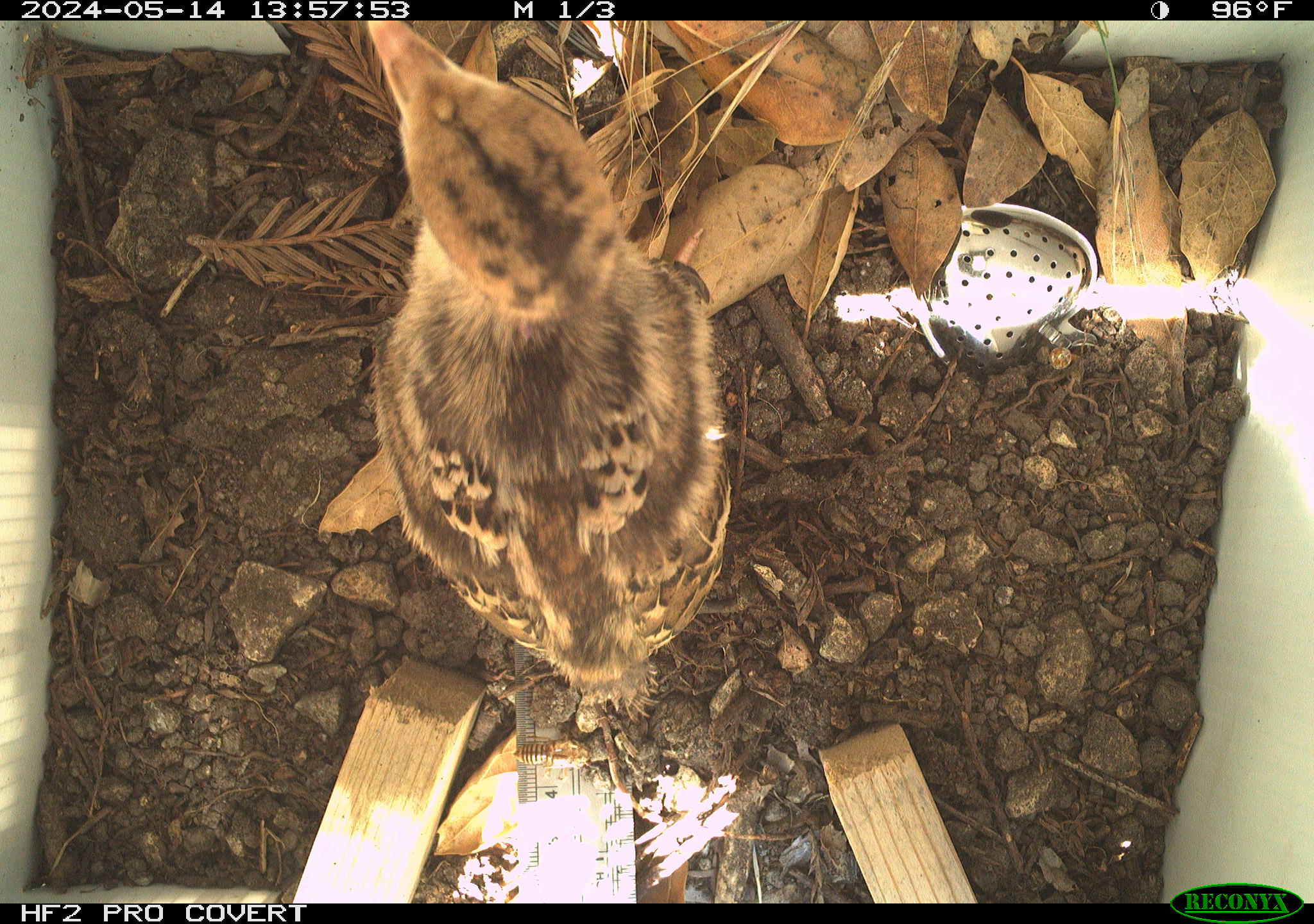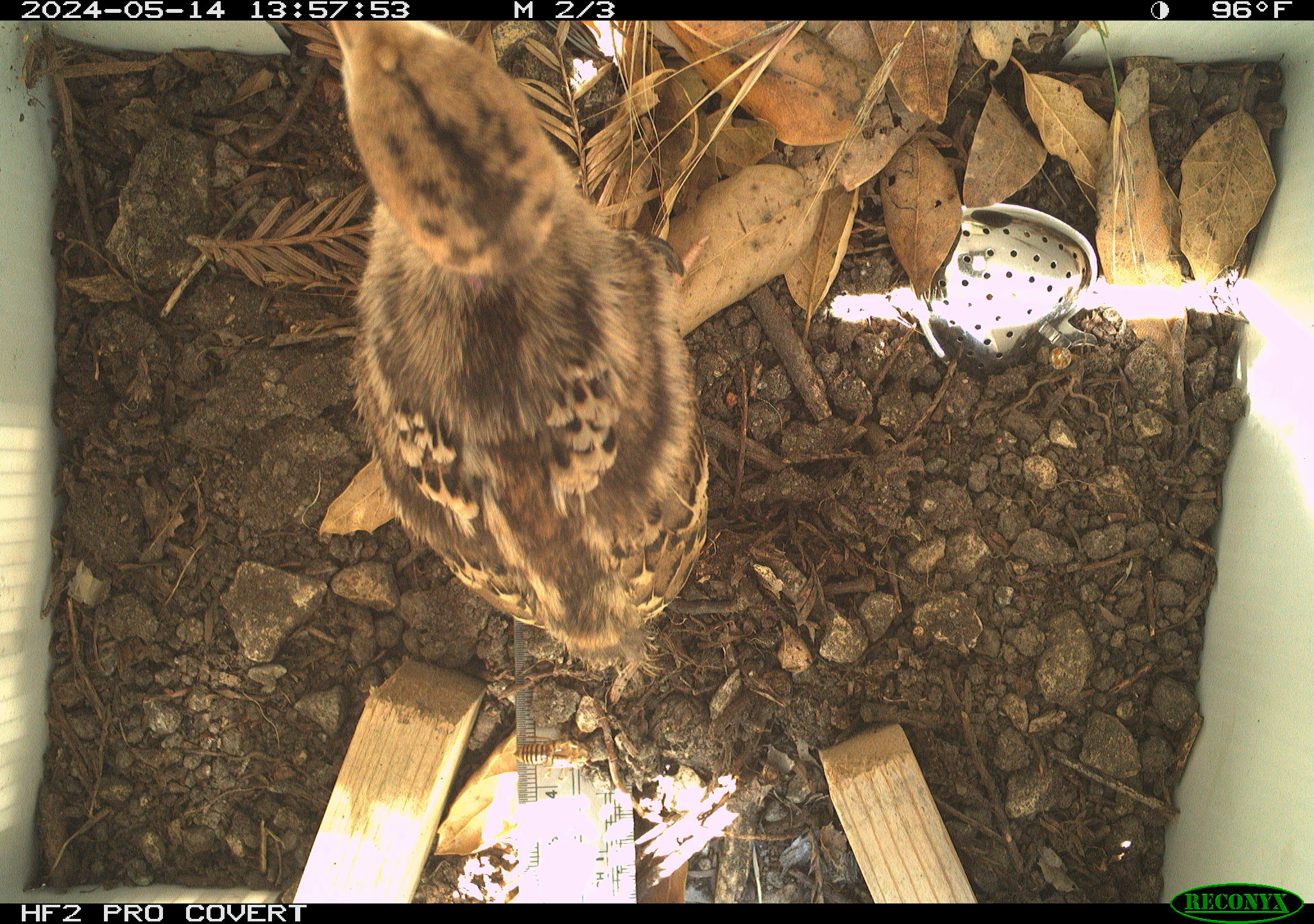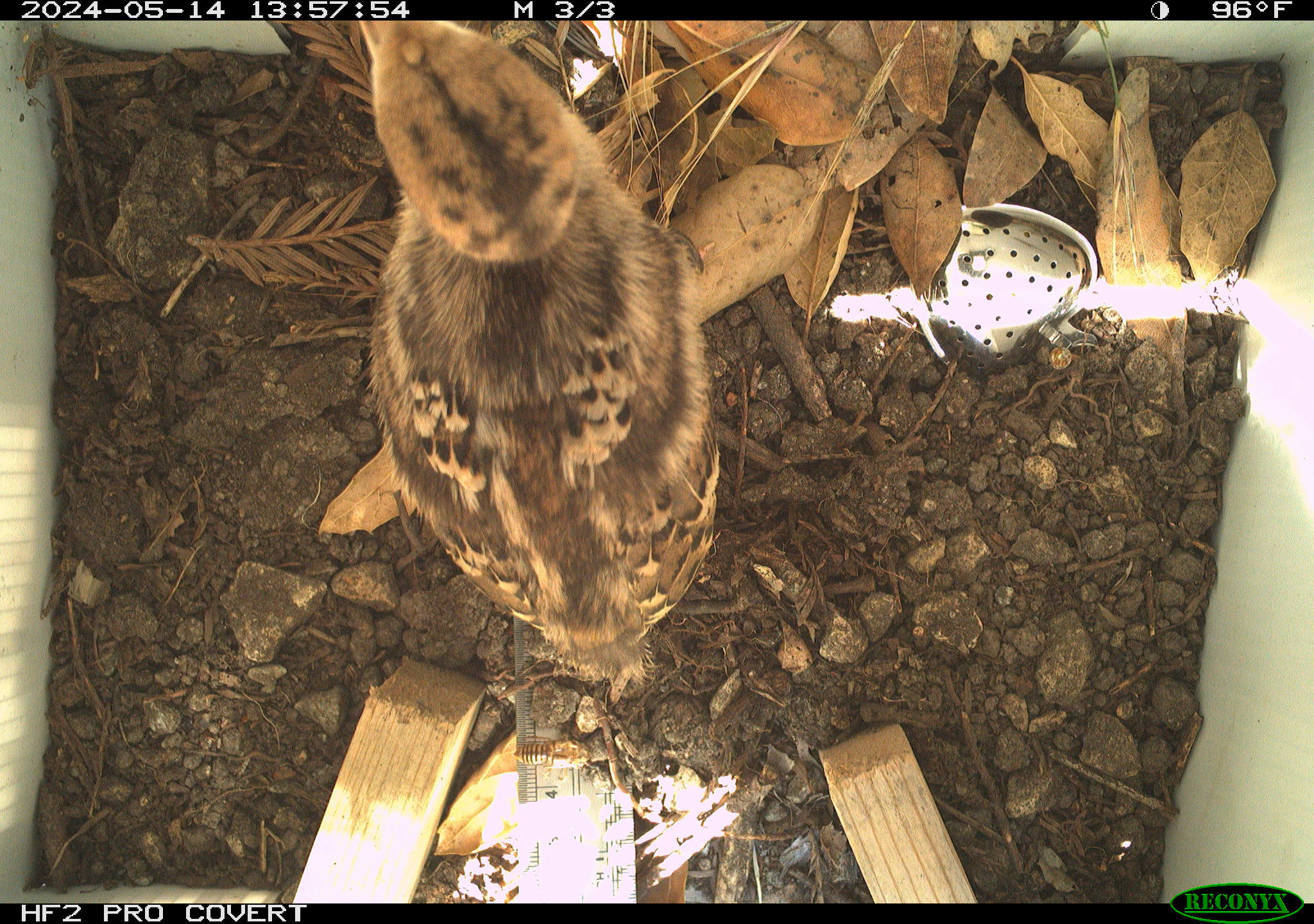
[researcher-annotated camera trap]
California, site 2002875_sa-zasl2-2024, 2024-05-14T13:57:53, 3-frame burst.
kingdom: Animalia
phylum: Chordata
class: Aves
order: Galliformes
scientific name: Galliformes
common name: fowl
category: galliformes order